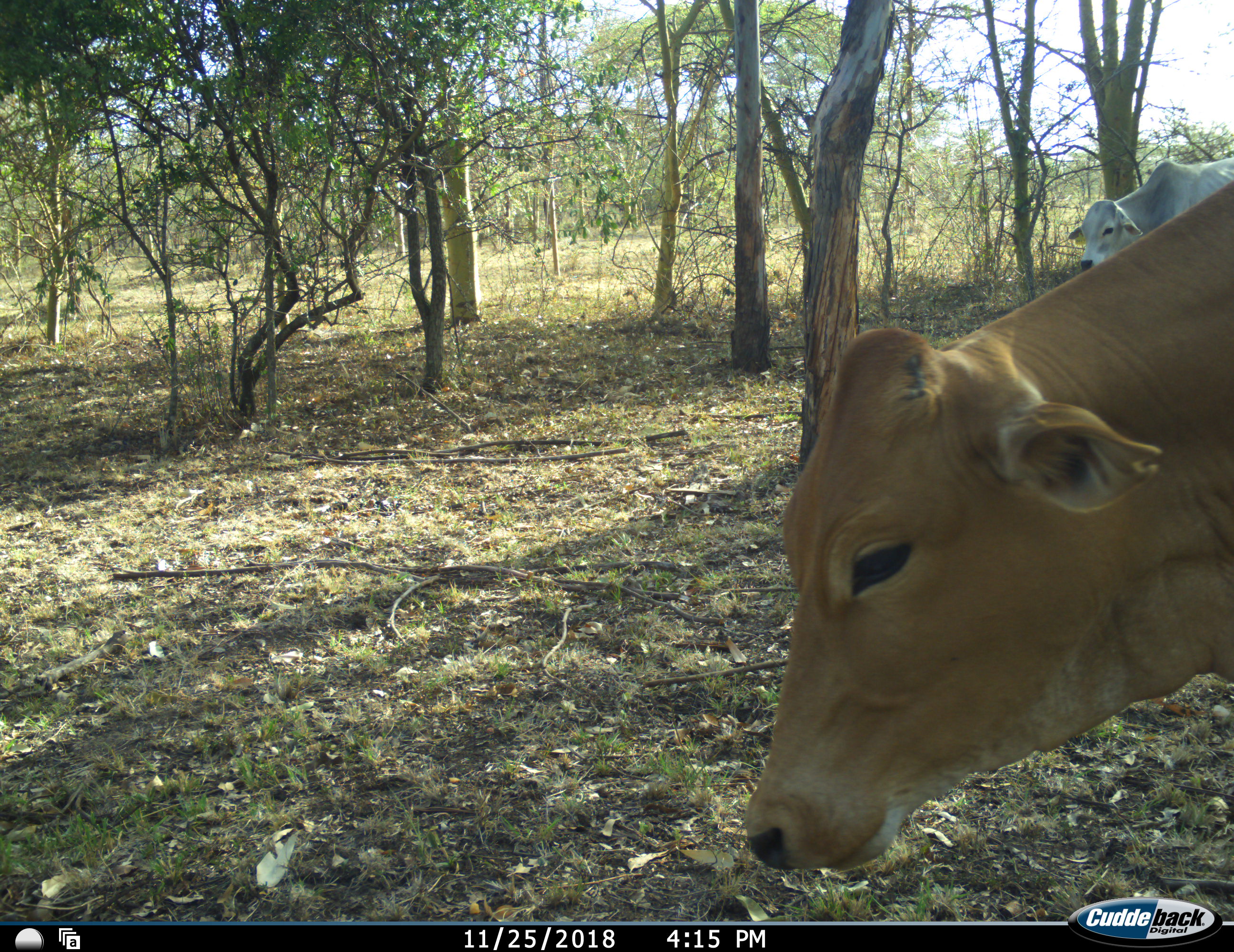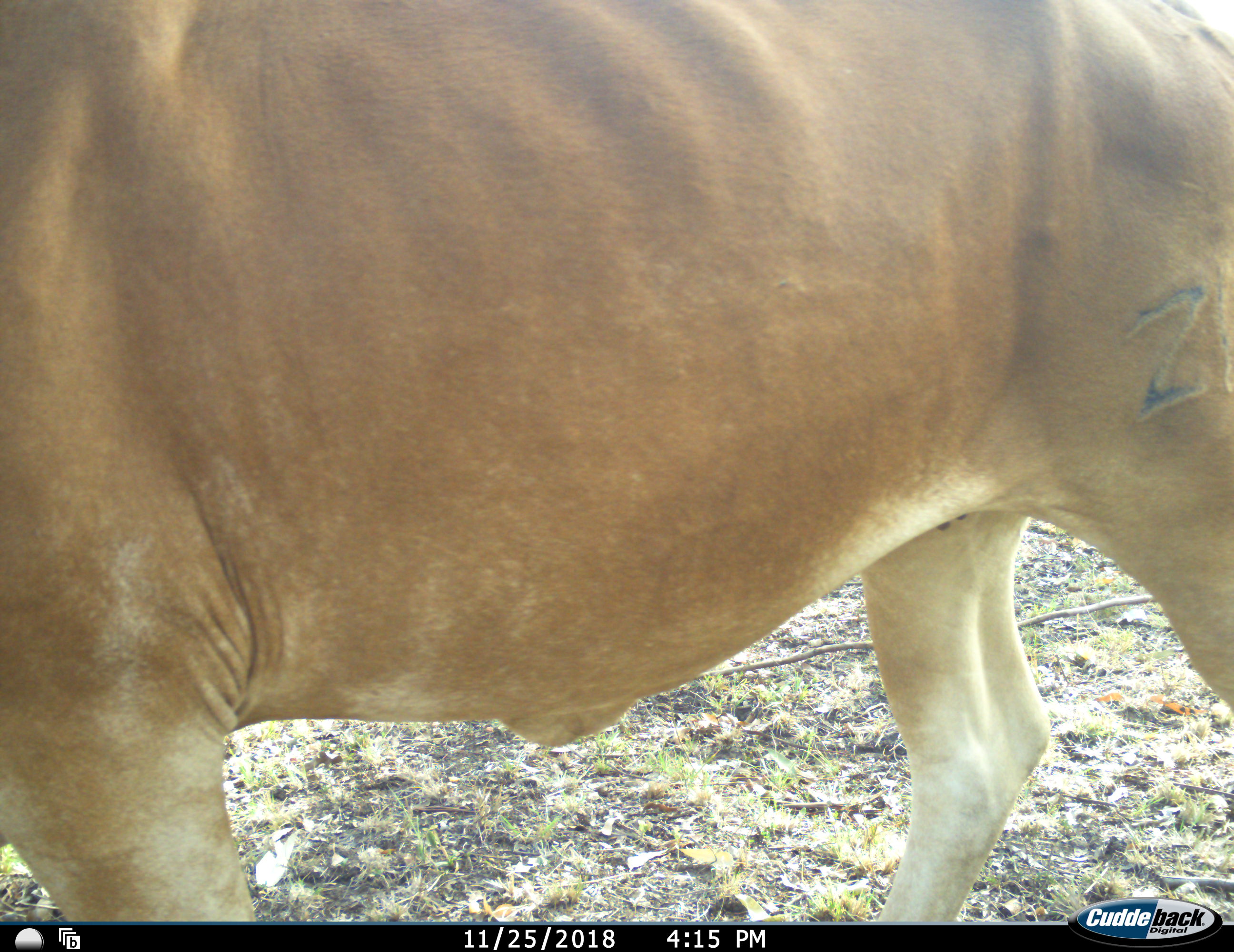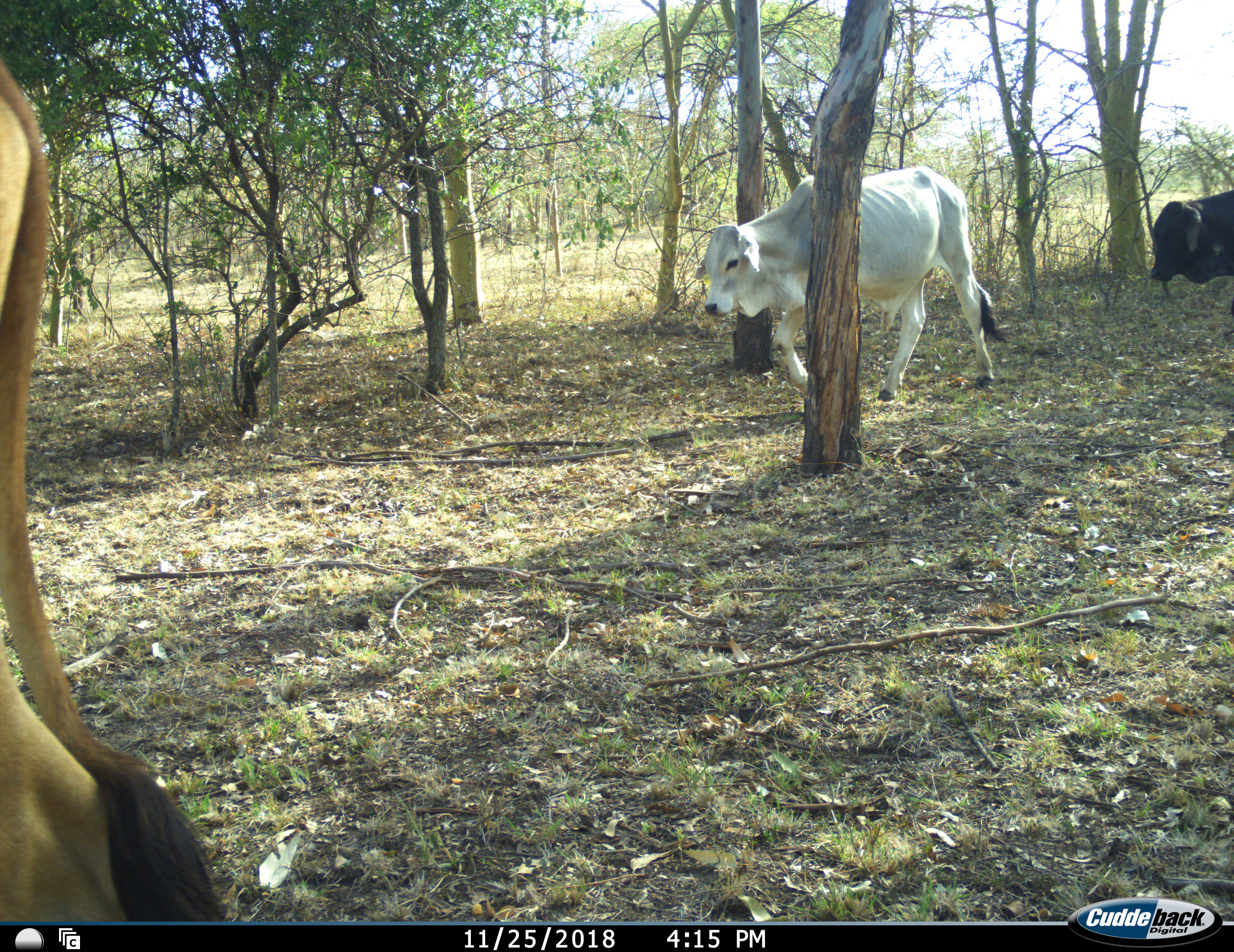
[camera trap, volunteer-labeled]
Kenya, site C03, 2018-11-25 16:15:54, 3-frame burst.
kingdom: Animalia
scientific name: Animalia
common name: animal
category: domesticanimal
Domesticanimal (animal) (Animalia), count 3. Behavior (volunteer vote fractions): standing 11%, resting 0%, moving 78%, interacting 0%. Young present (vote fraction): 0%. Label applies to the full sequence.